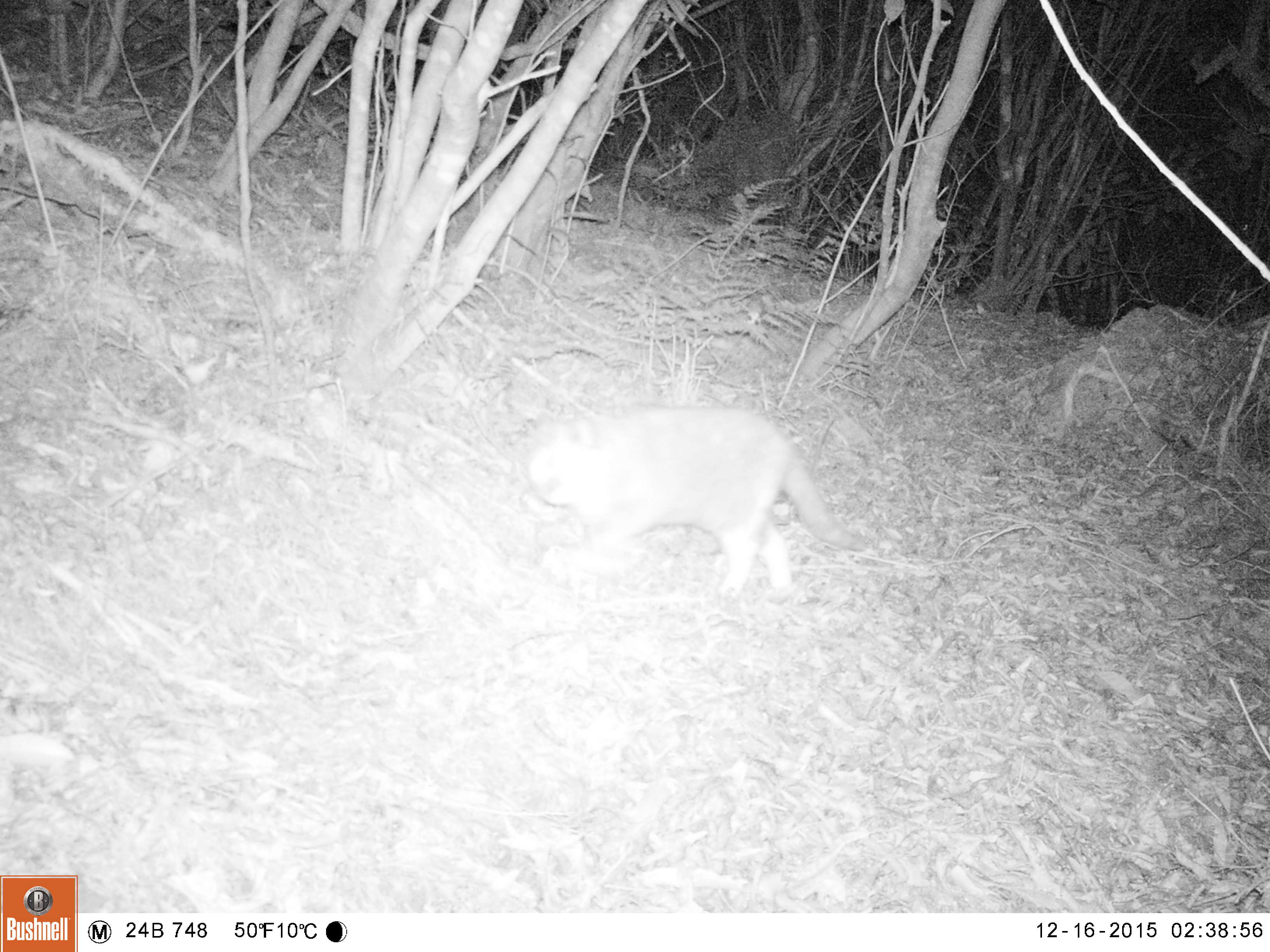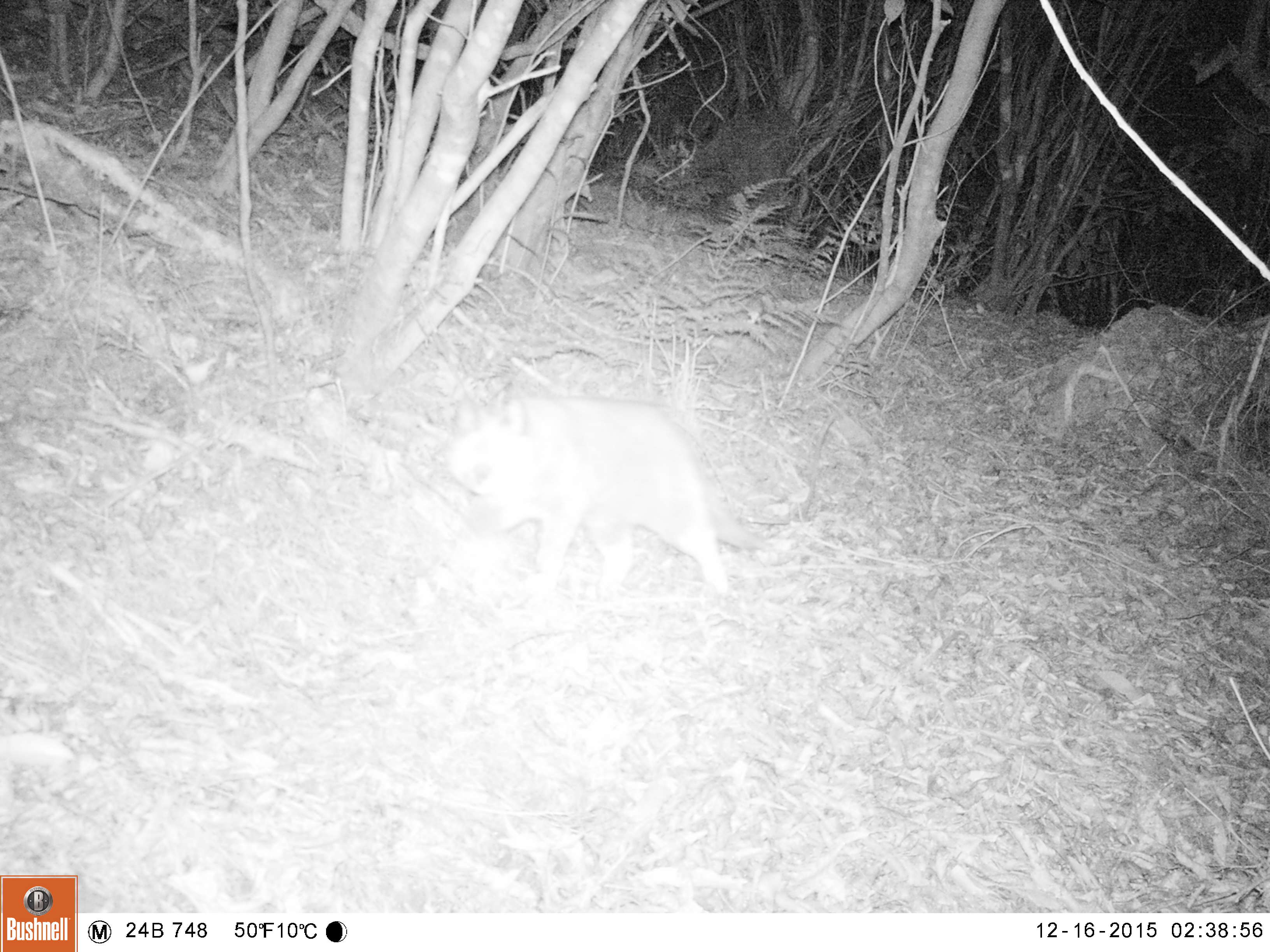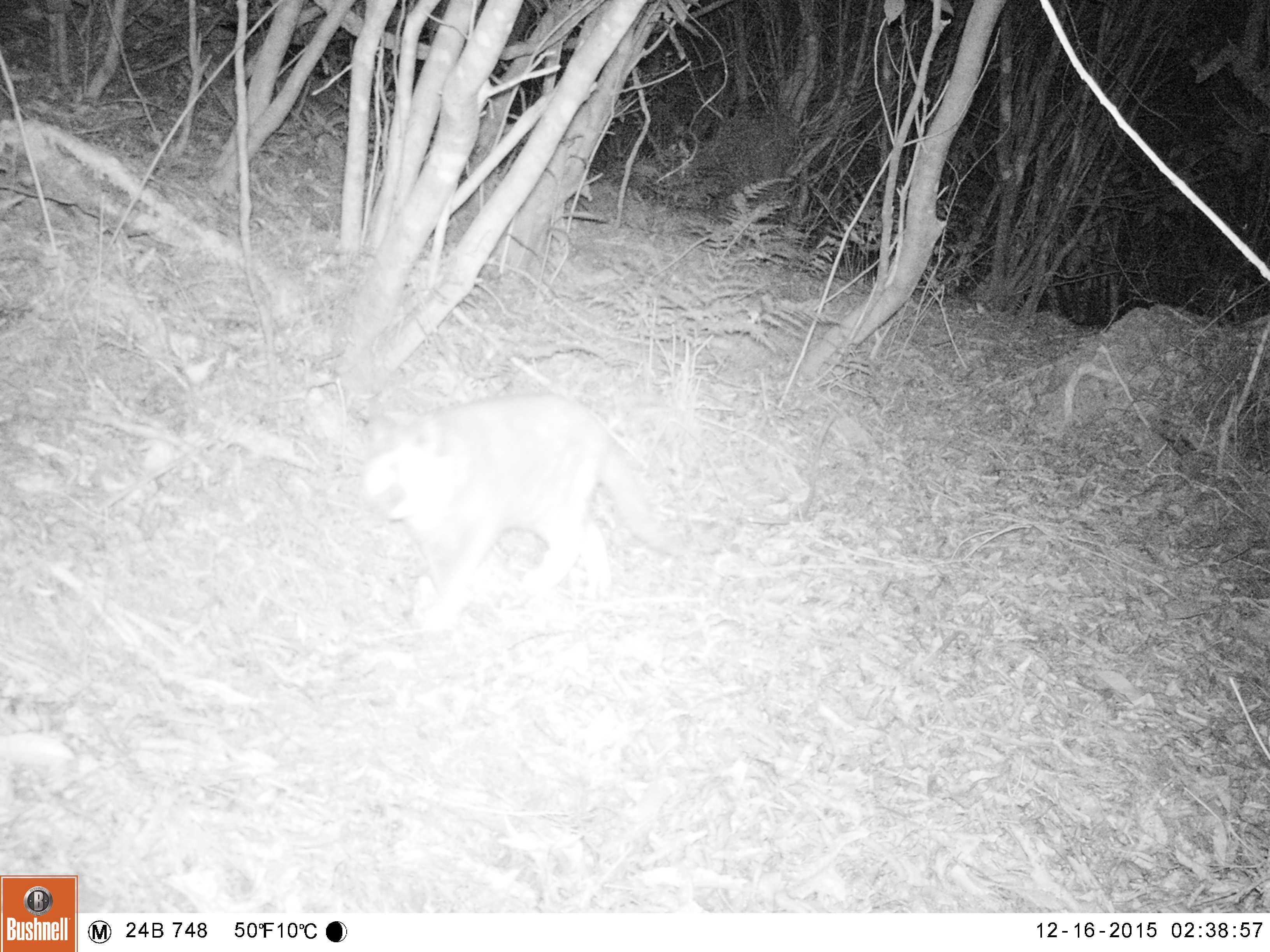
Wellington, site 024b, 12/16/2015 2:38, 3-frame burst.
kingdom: Animalia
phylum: Chordata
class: Mammalia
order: Carnivora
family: Felidae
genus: Felis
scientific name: Felis catus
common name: cat